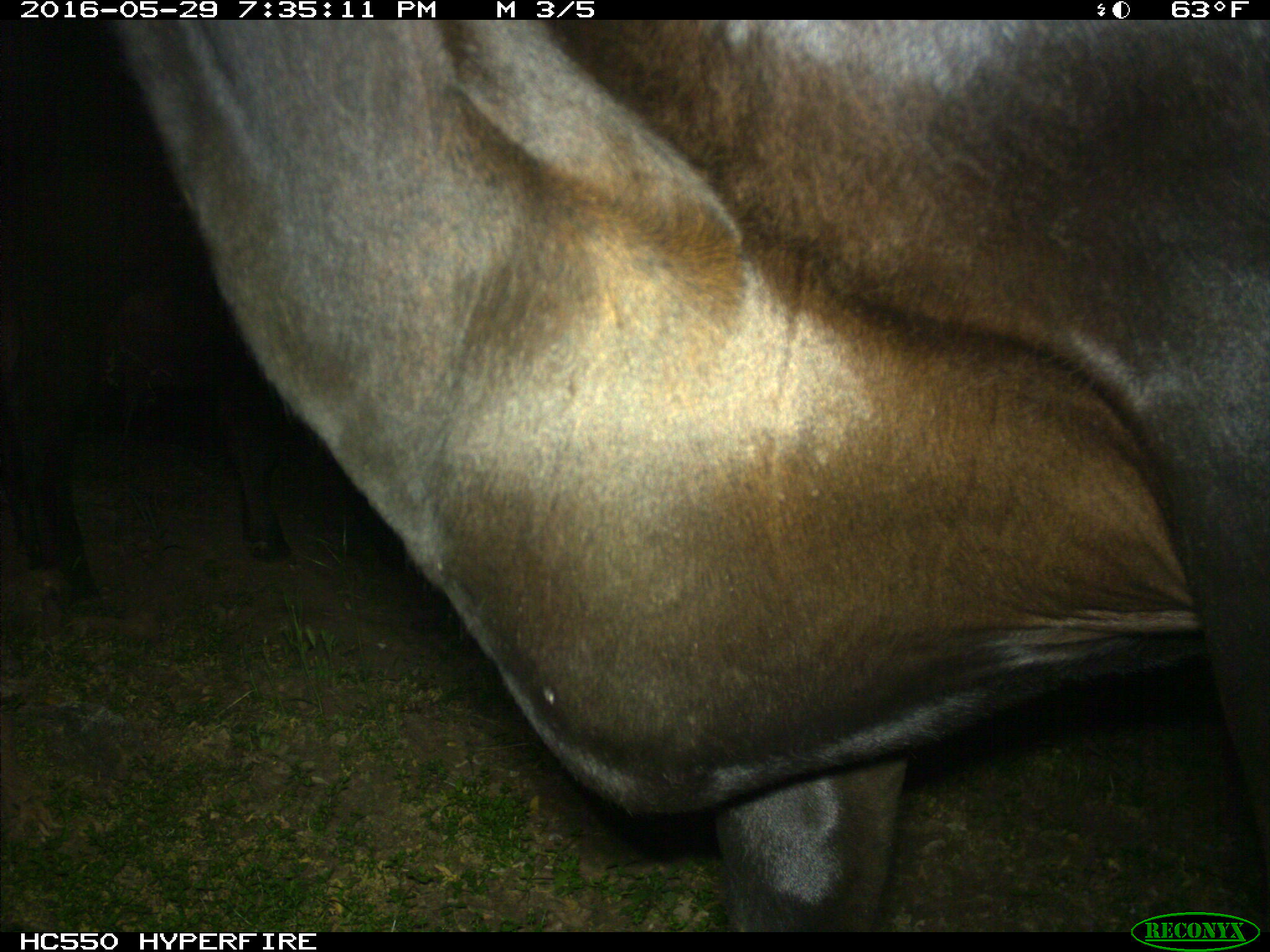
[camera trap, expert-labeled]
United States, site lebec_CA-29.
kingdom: Animalia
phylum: Chordata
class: Mammalia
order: Artiodactyla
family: Bovidae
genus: Bos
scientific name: Bos taurus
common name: domestic cow